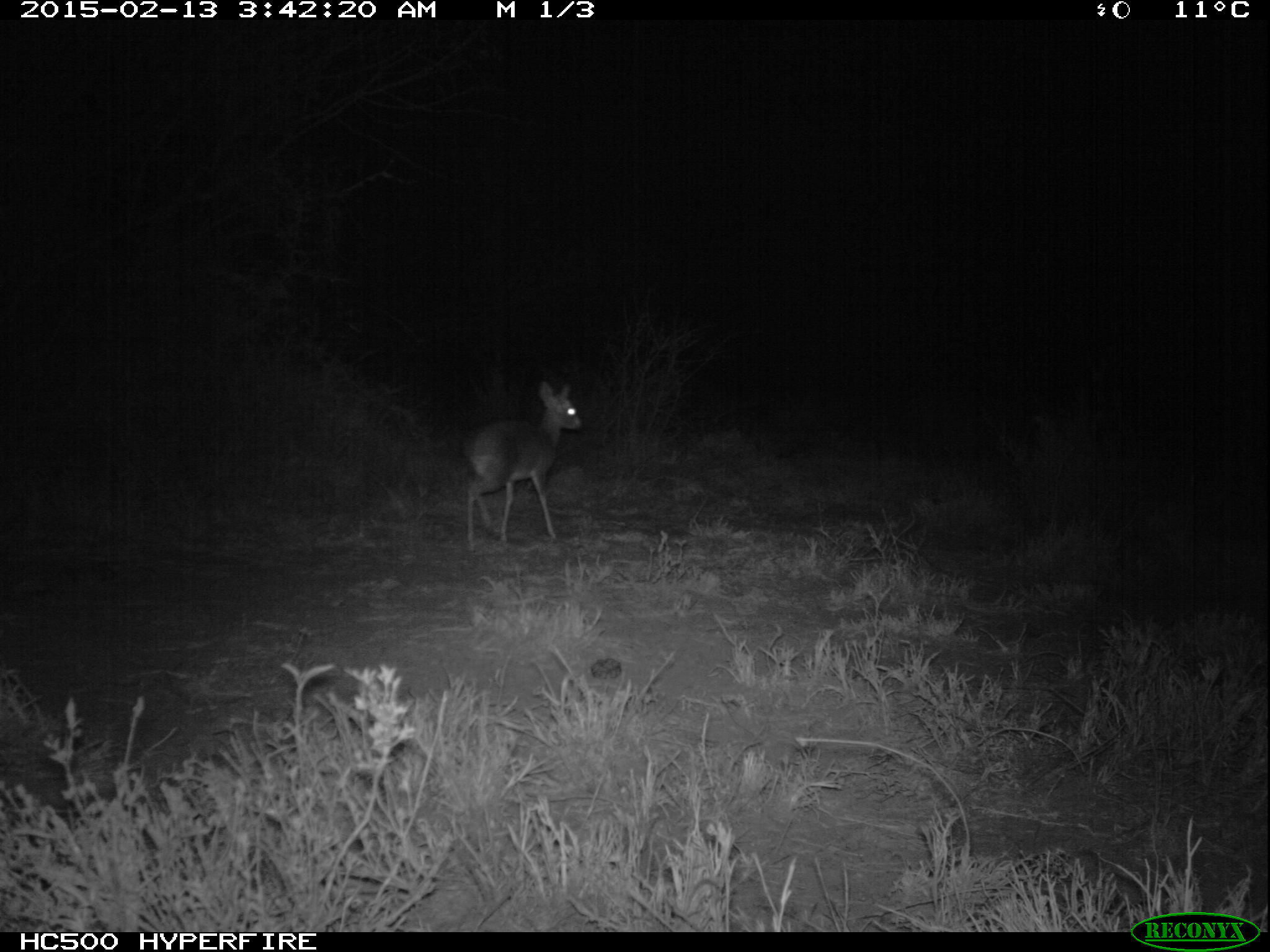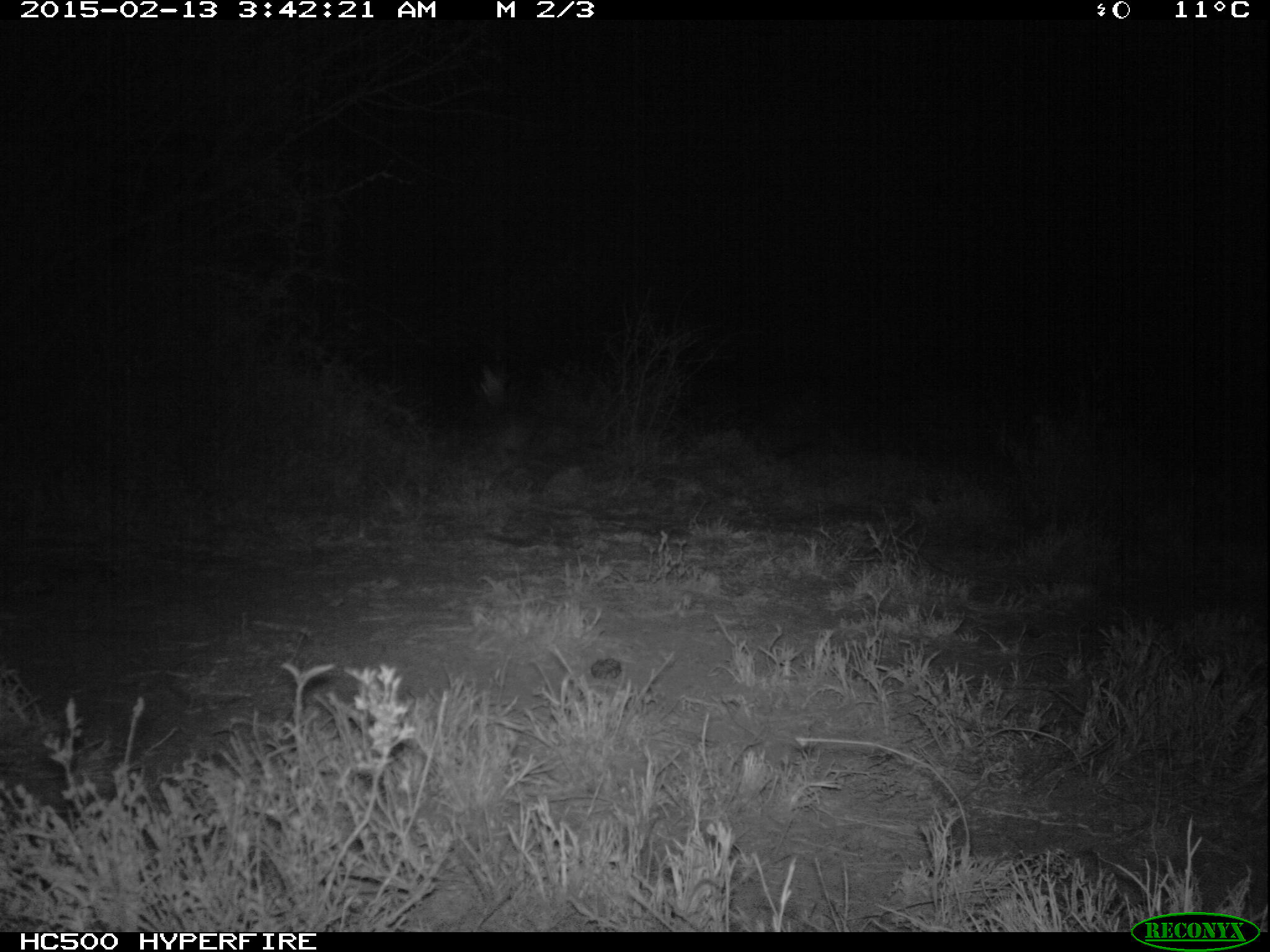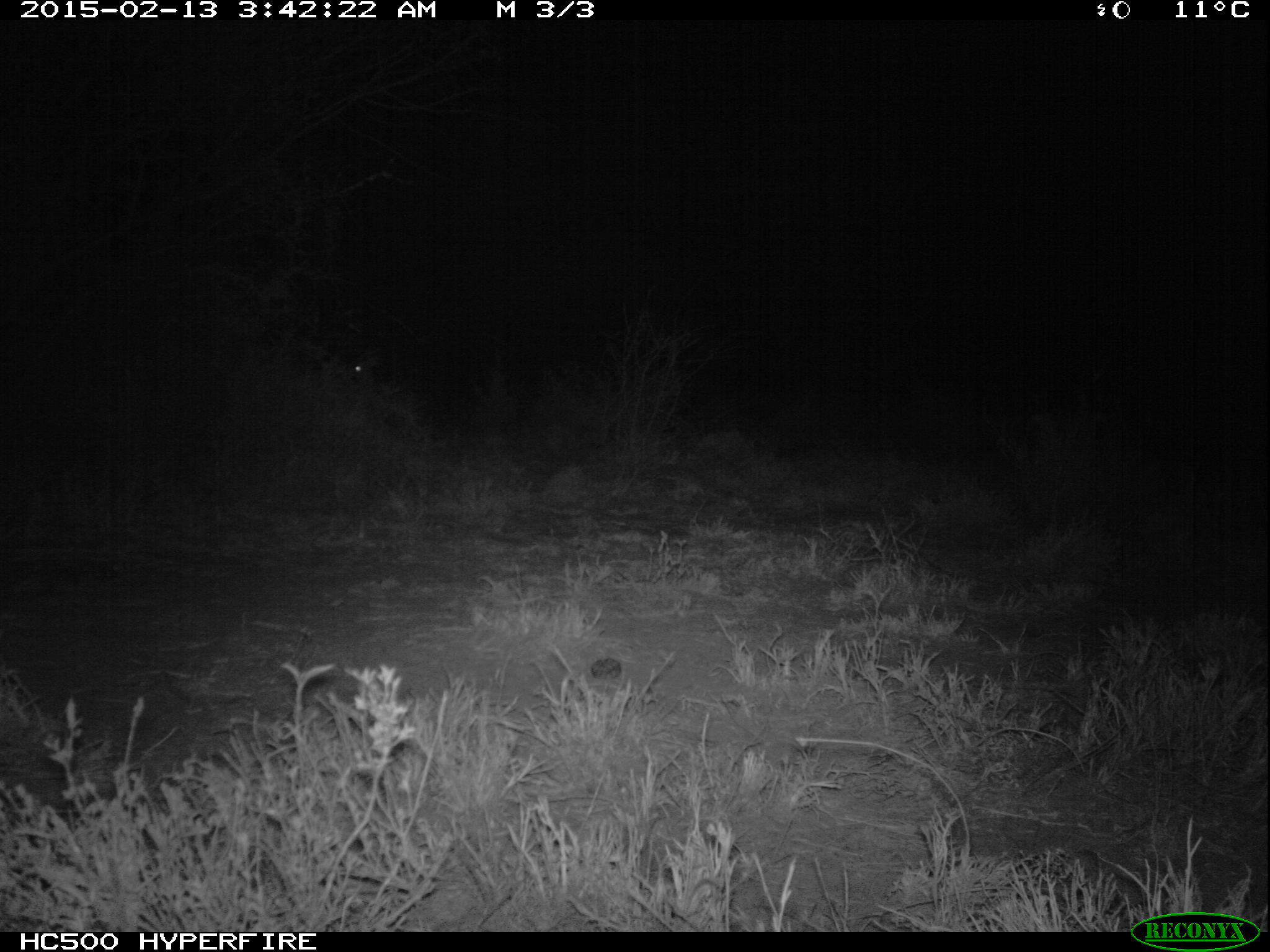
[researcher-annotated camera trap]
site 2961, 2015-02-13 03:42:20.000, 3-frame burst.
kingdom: Animalia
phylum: Chordata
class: Mammalia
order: Artiodactyla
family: Bovidae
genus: Madoqua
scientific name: Madoqua guentheri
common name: günther's dik-dik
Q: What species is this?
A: Madoqua guentheri (günther's dik-dik).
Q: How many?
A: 1.